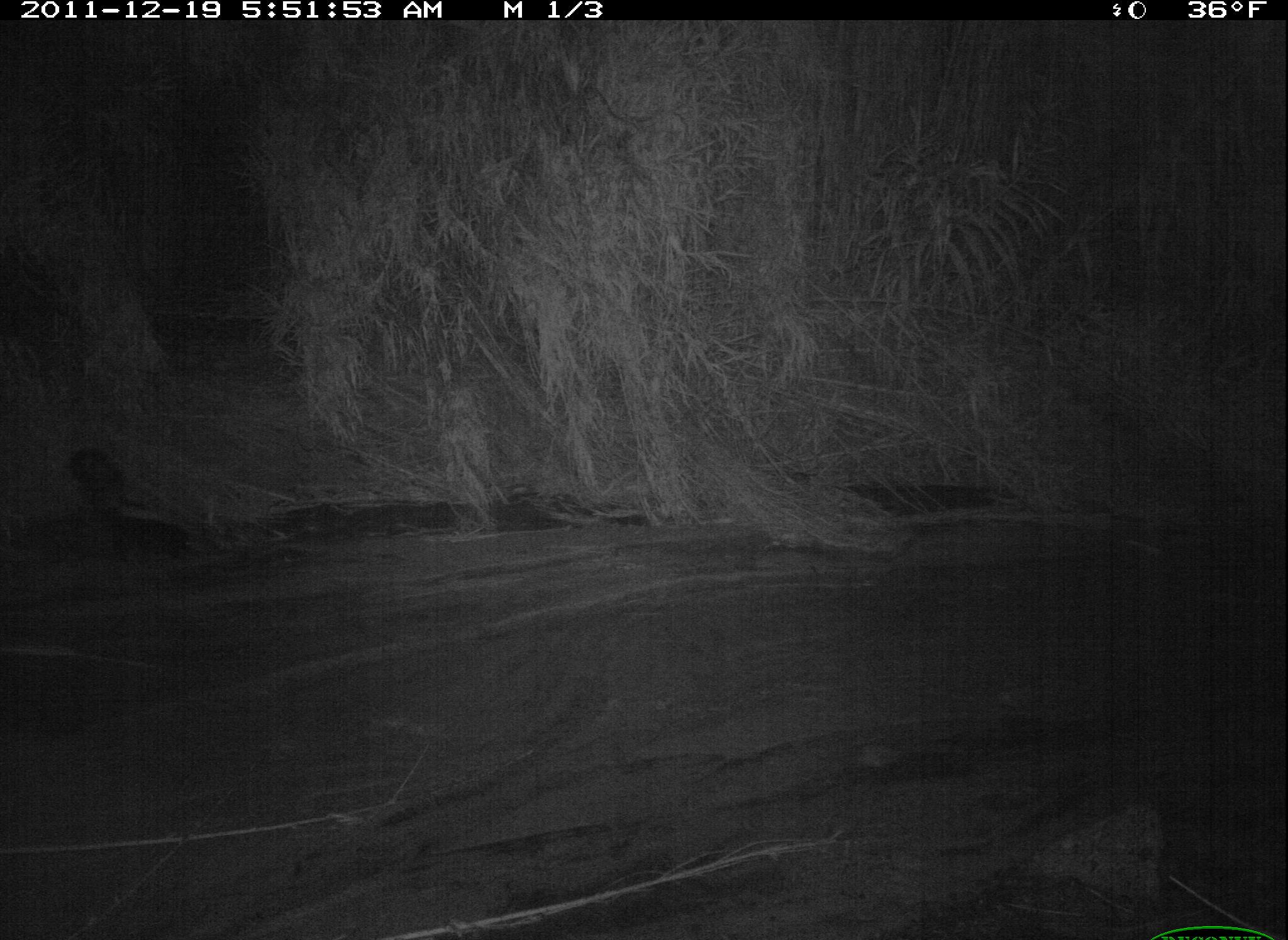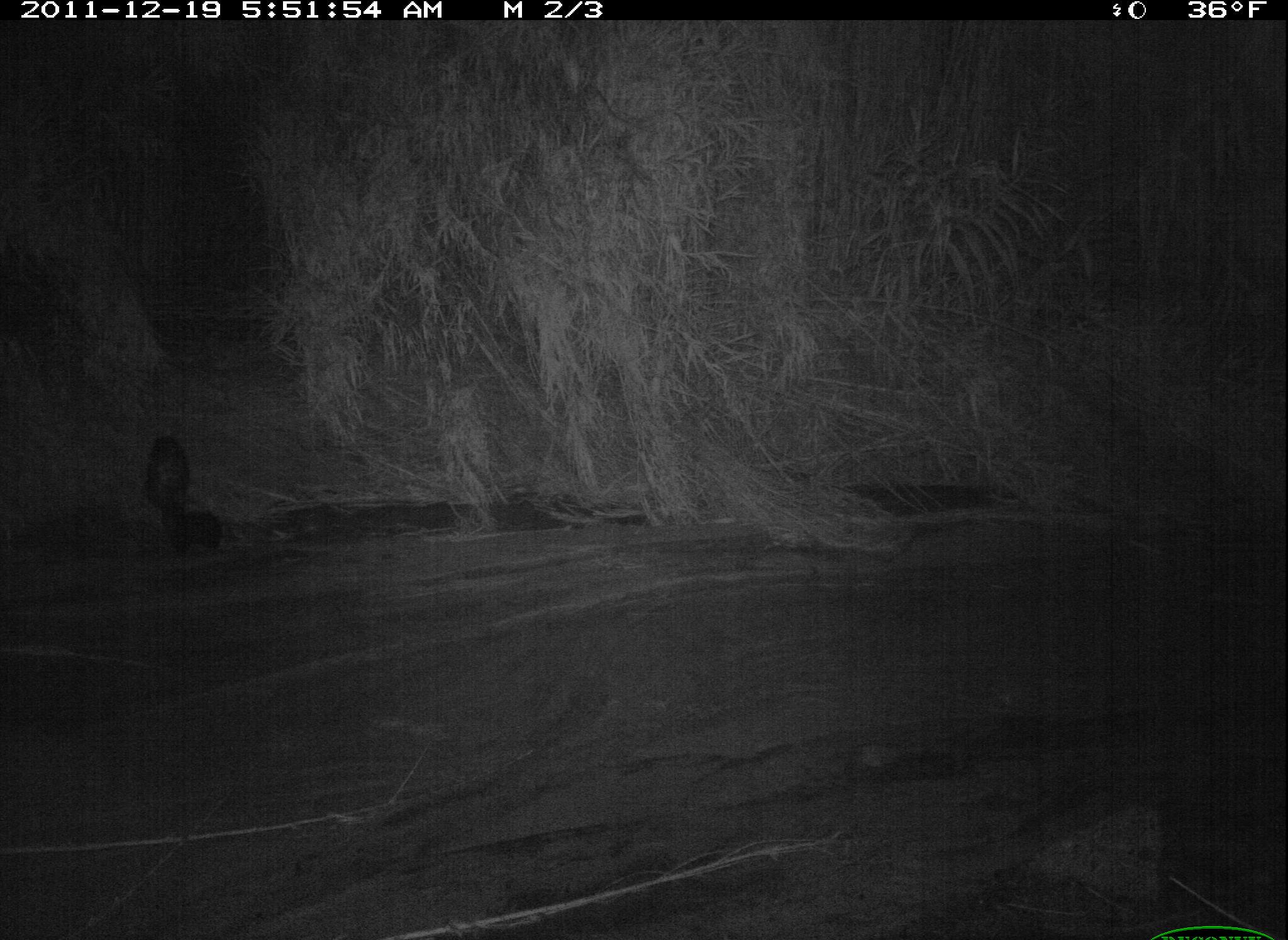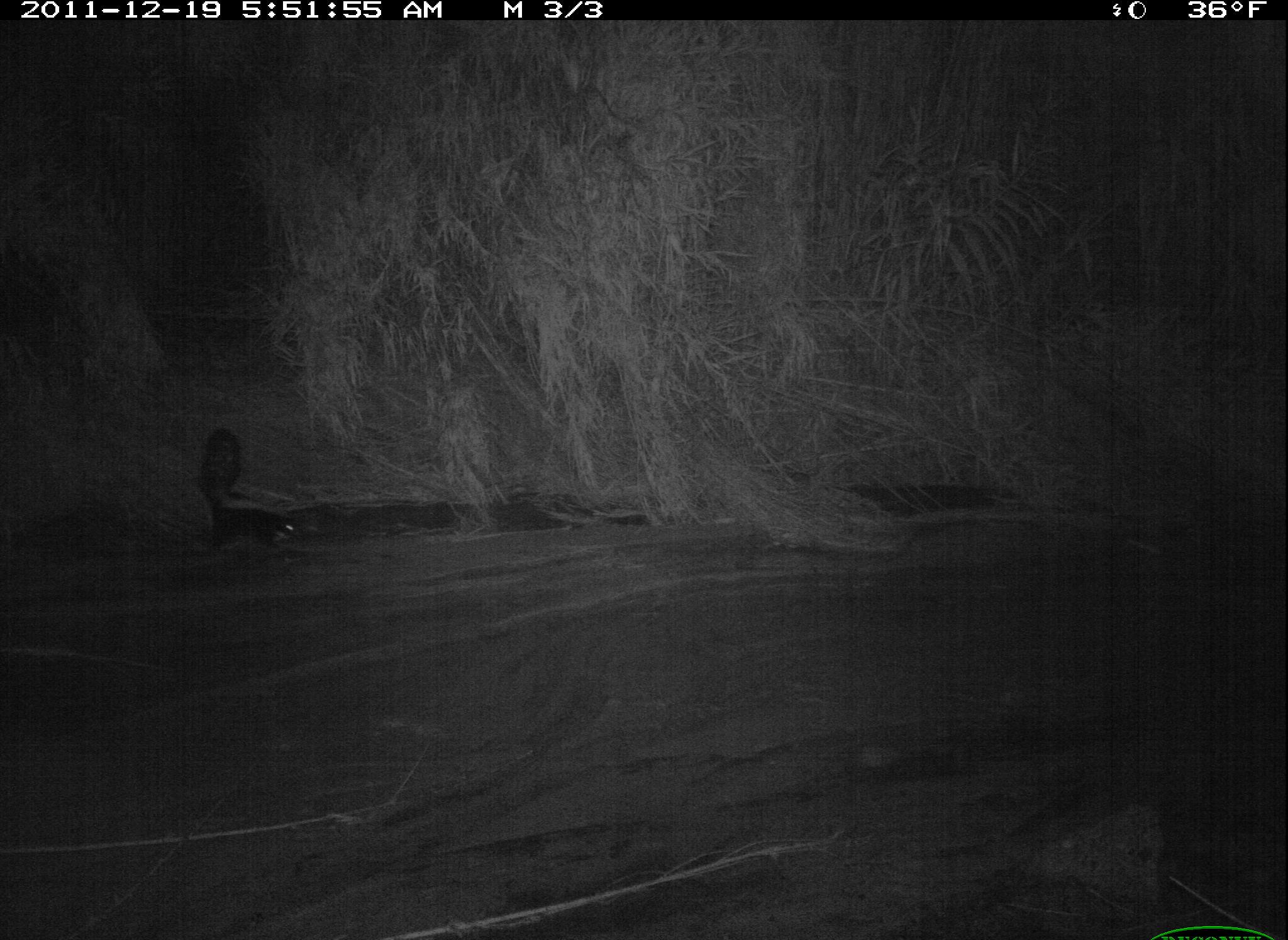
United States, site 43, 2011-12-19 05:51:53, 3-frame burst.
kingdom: Animalia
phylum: Chordata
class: Mammalia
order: Carnivora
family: Mephitidae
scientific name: Mephitidae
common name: skunk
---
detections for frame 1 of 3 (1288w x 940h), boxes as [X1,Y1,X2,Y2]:
skunk: [55,428,214,580]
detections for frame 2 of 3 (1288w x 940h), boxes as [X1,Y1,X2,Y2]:
skunk: [143,427,256,569]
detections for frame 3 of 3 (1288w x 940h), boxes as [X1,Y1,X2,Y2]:
skunk: [164,411,330,561]